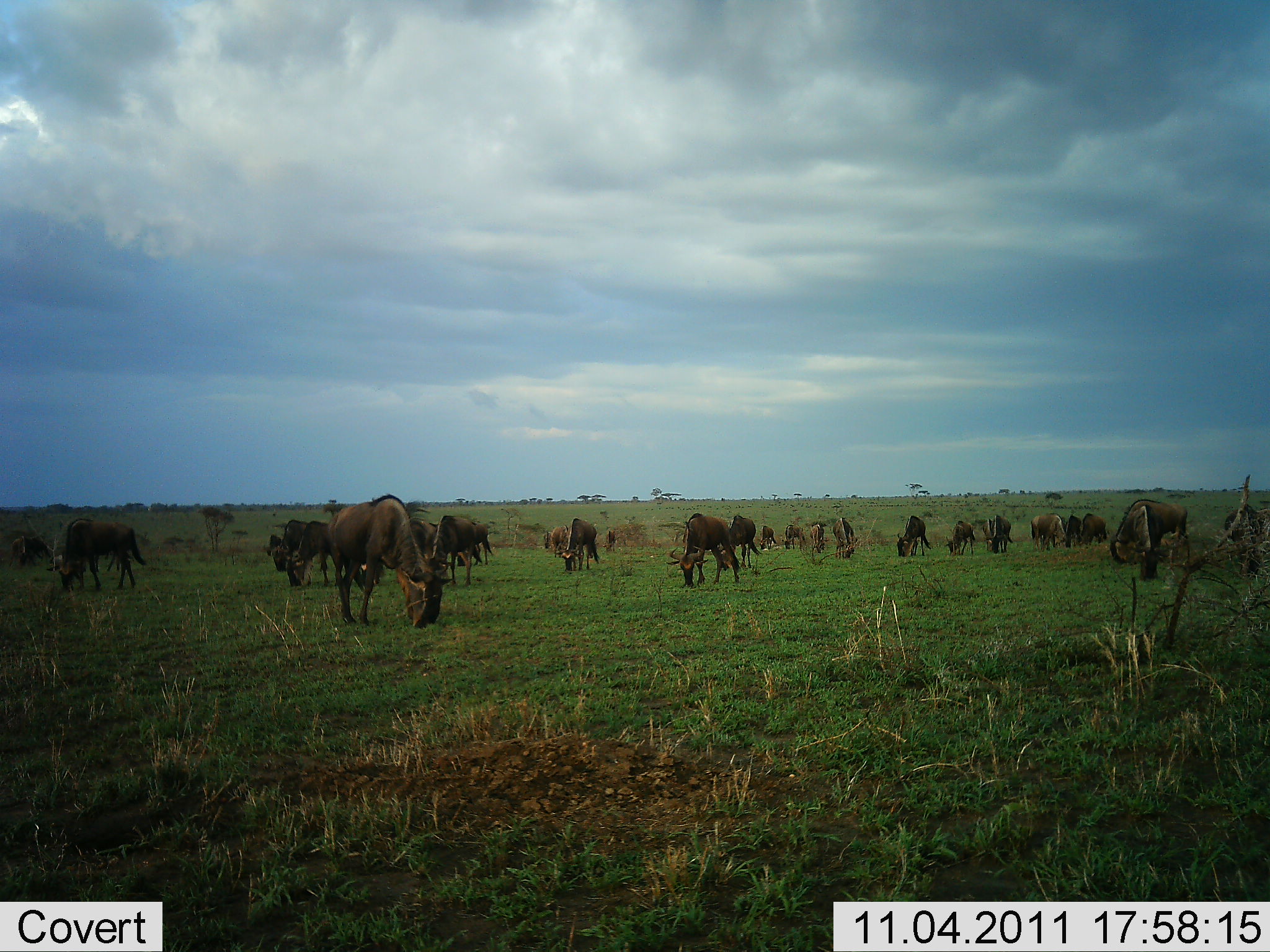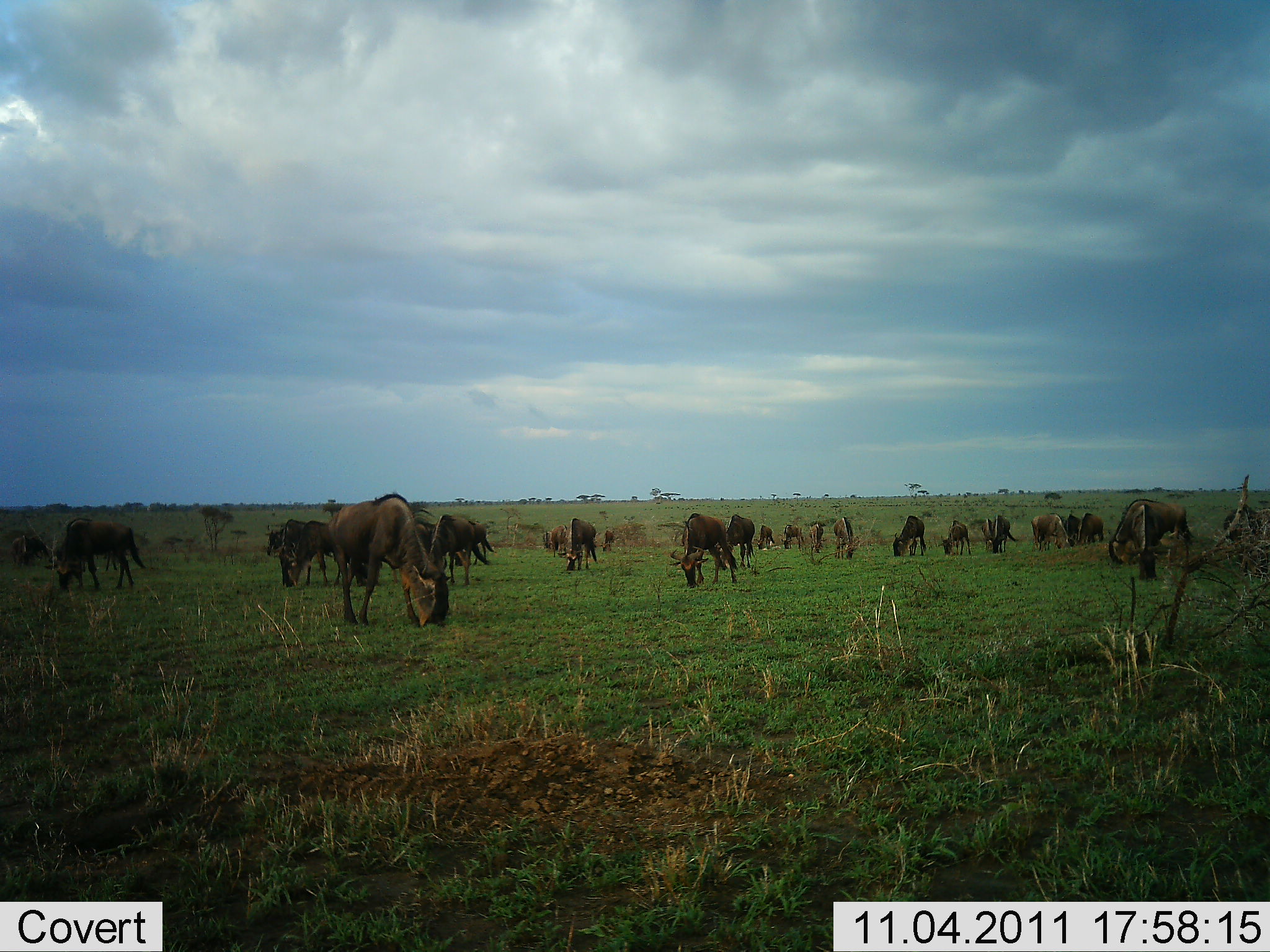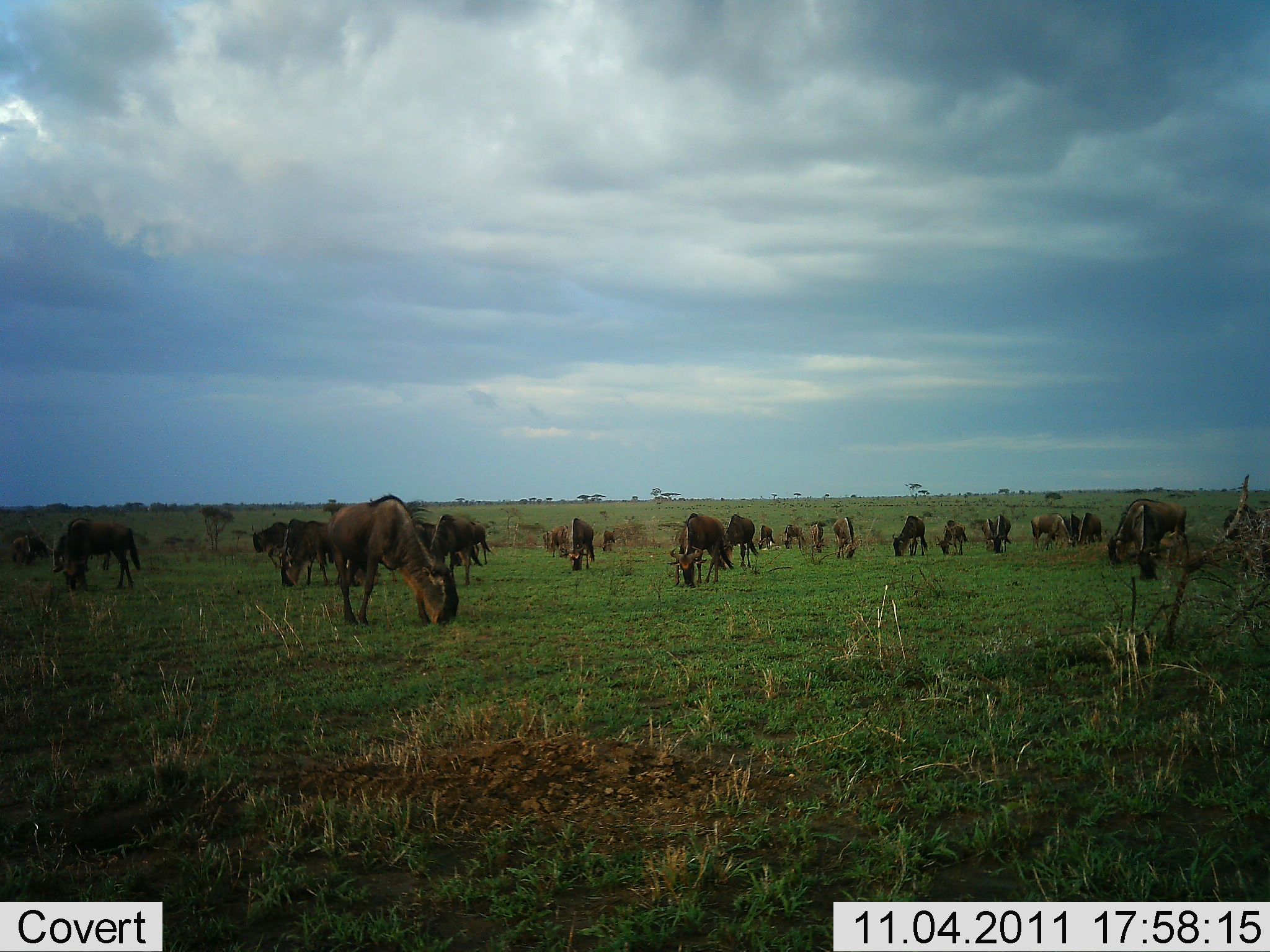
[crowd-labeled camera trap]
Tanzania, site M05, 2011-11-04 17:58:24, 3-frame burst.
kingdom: Animalia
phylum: Chordata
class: Mammalia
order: Artiodactyla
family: Bovidae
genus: Connochaetes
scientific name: Connochaetes taurinus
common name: blue wildebeest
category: wildebeest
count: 11-50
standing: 33%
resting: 0%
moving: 8%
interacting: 0%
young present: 0%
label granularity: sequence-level